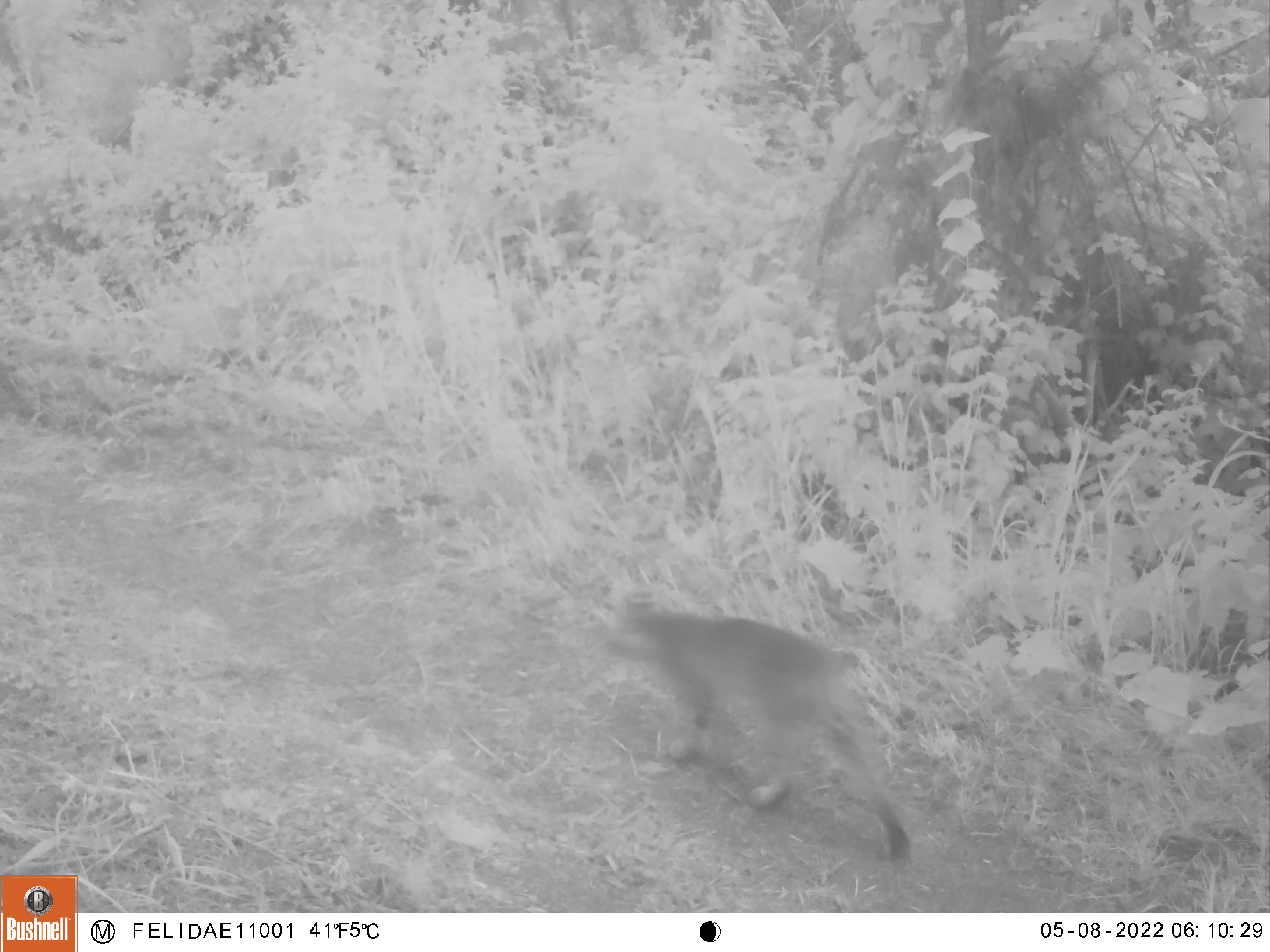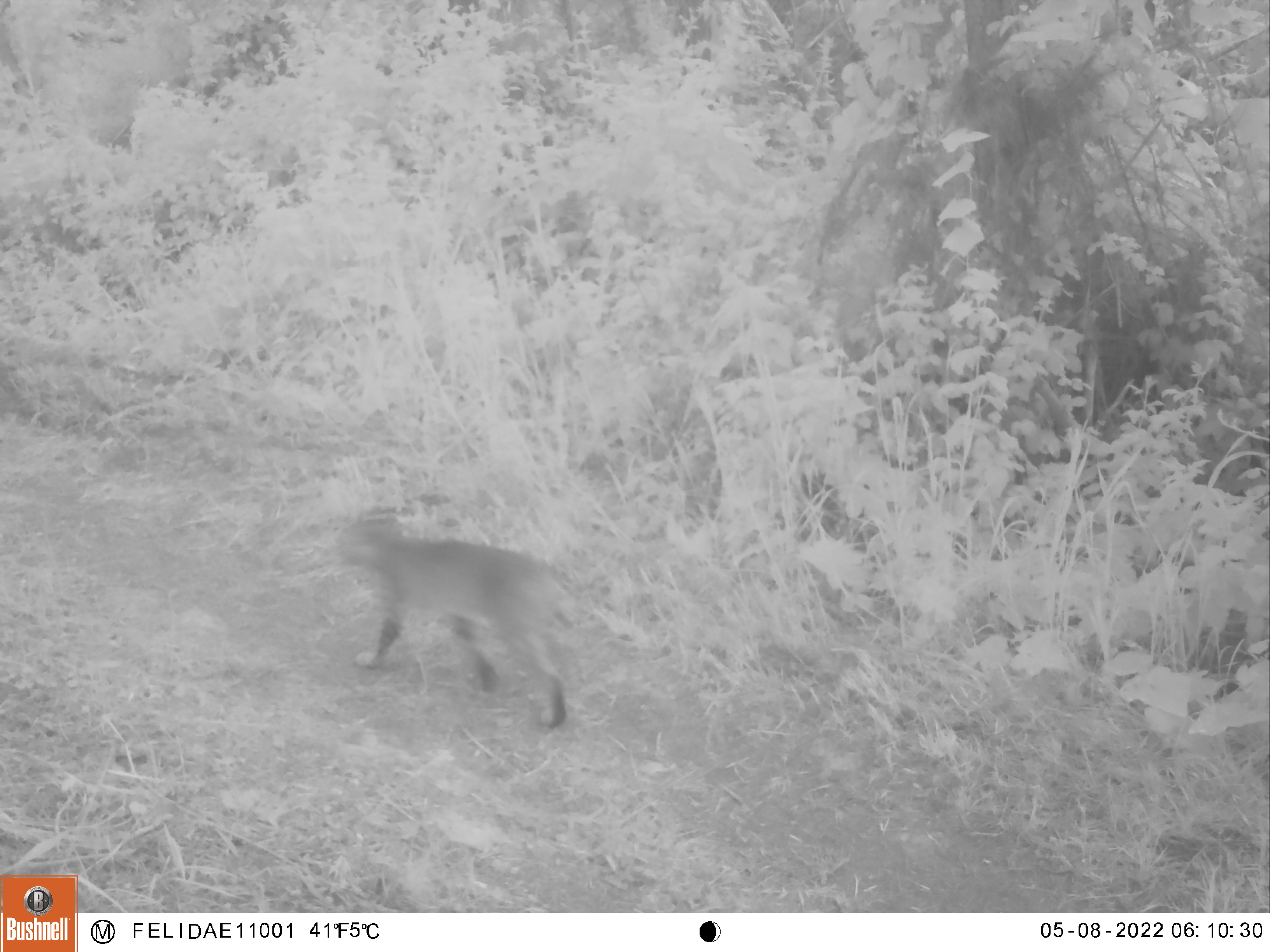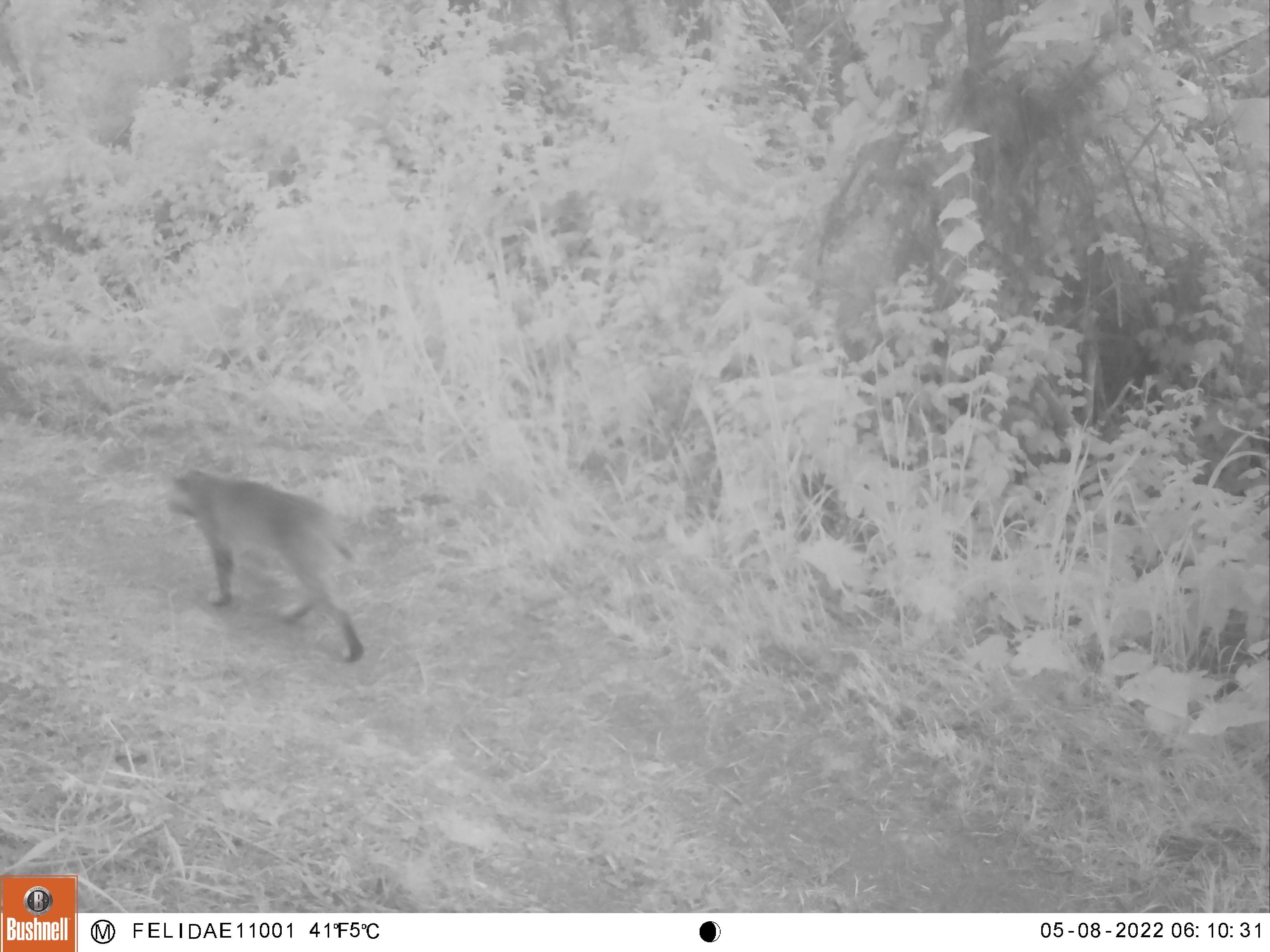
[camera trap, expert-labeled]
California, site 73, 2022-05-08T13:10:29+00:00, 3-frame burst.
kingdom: Animalia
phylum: Chordata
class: Mammalia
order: Carnivora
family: Felidae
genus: Lynx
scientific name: Lynx rufus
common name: bobcat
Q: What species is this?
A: Bobcat (Lynx rufus).